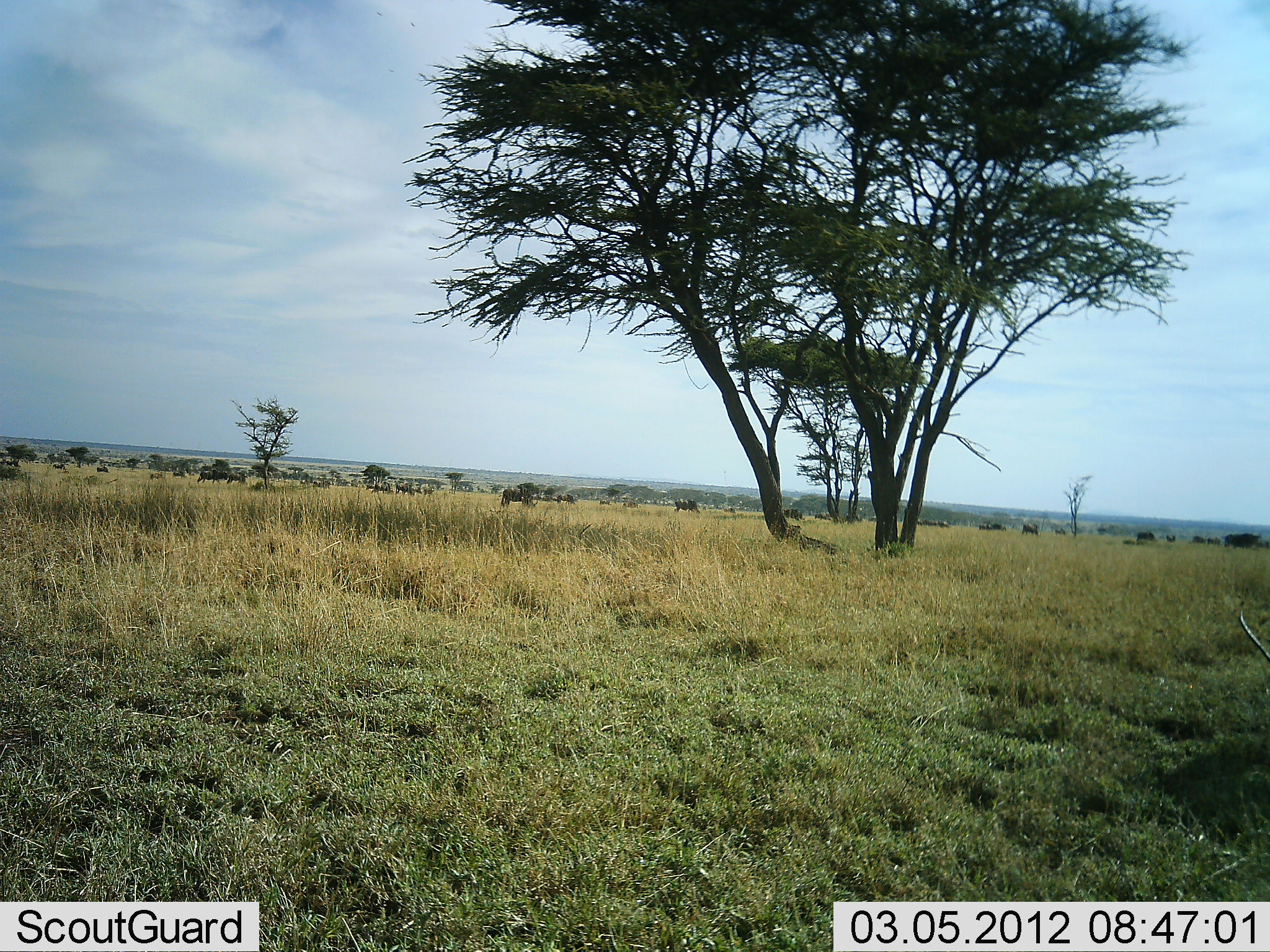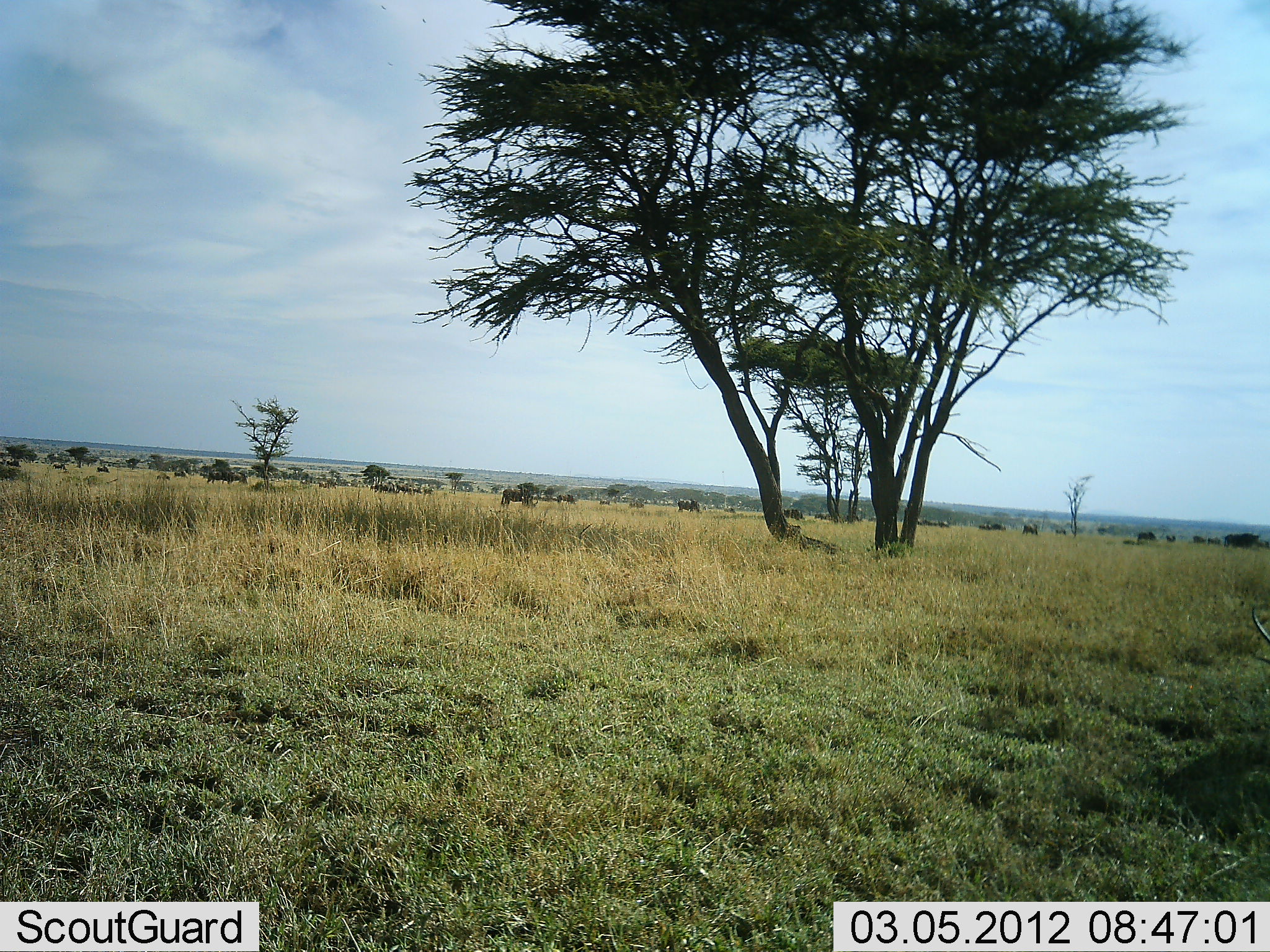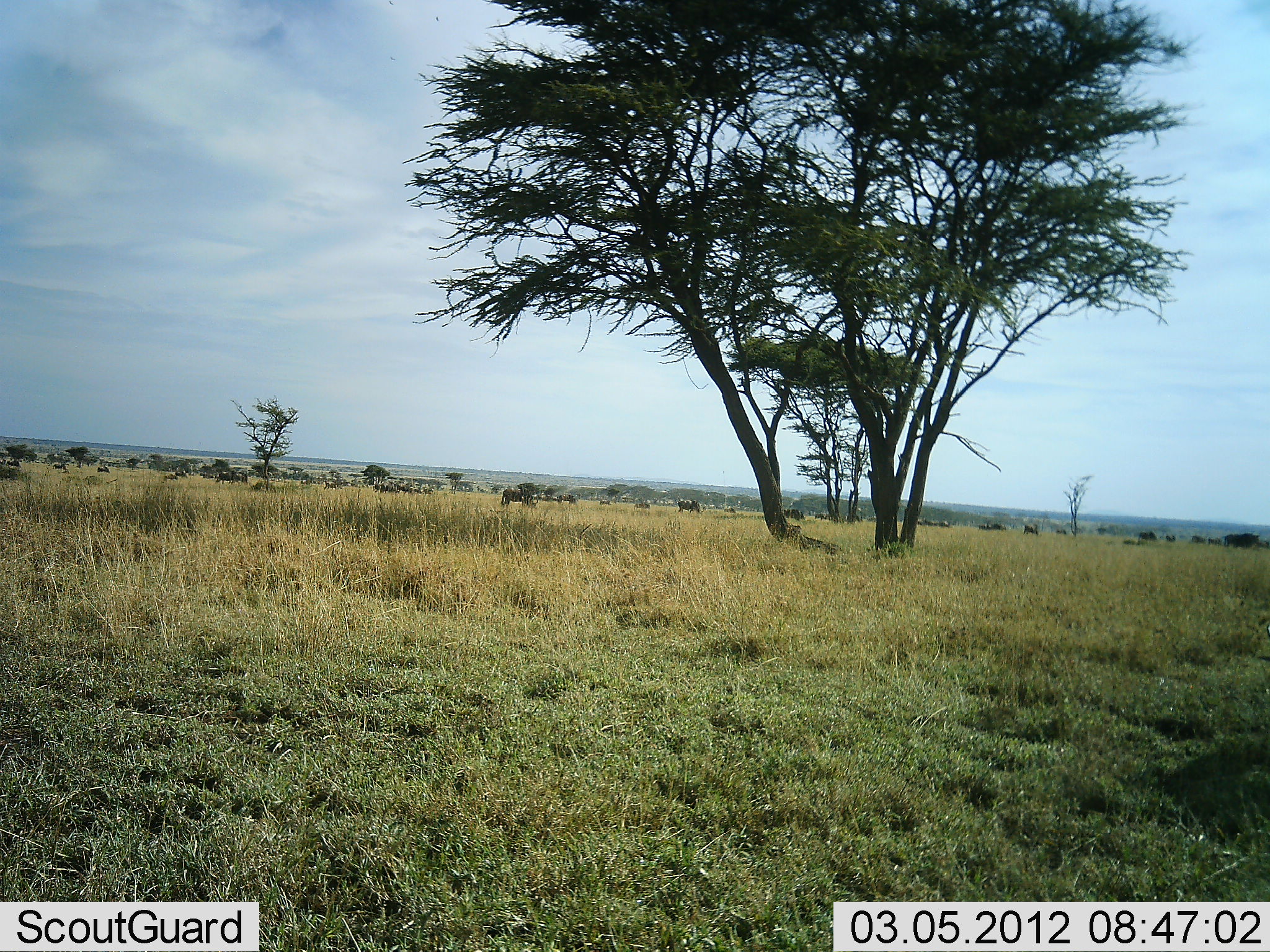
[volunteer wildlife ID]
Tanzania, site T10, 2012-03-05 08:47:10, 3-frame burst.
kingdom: Animalia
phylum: Chordata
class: Mammalia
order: Artiodactyla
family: Bovidae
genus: Connochaetes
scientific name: Connochaetes taurinus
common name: blue wildebeest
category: wildebeest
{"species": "wildebeest (blue wildebeest) (Connochaetes taurinus)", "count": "11-50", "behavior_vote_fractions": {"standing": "15%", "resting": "0%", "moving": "85%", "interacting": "0%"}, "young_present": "0%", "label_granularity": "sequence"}